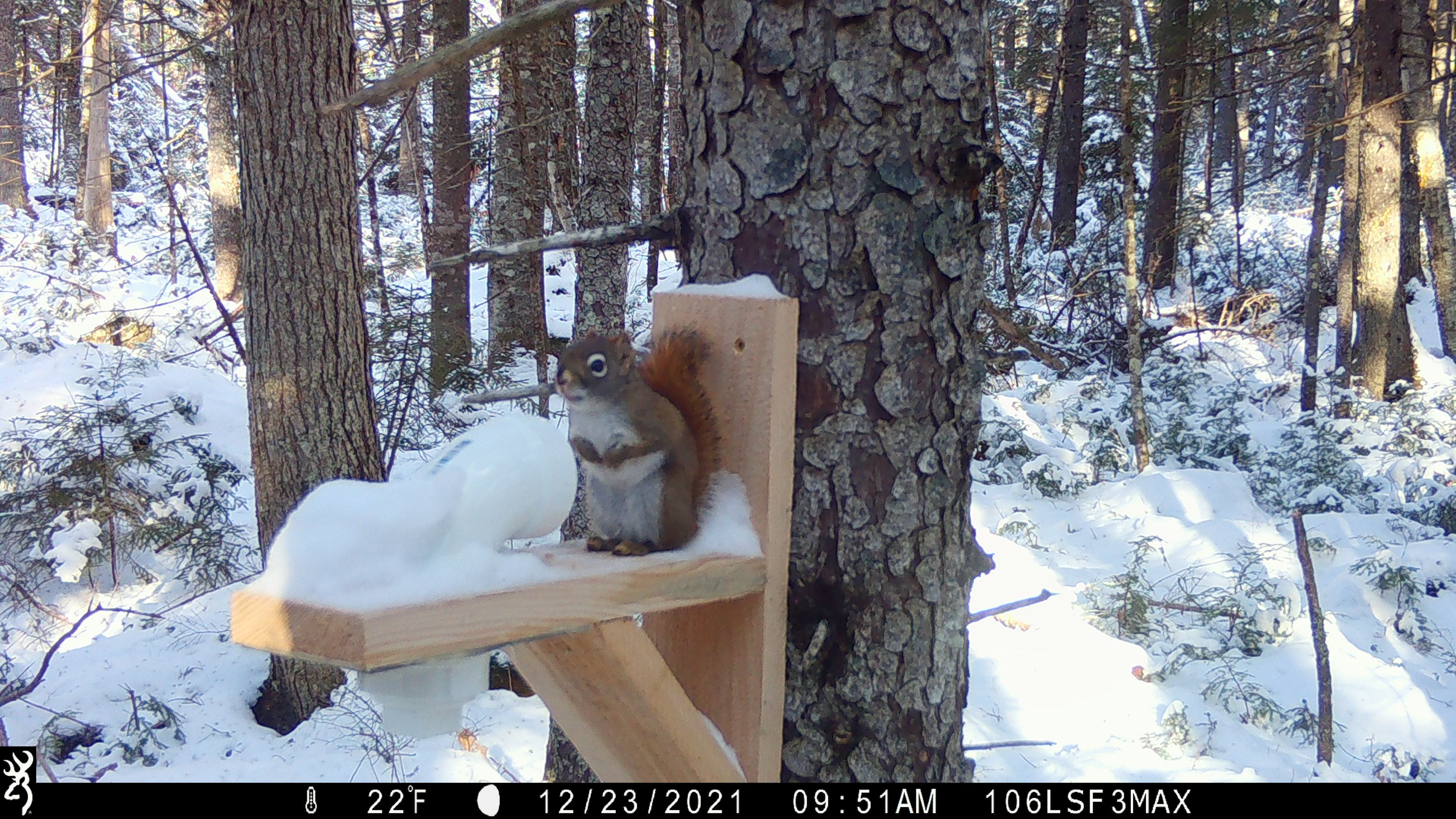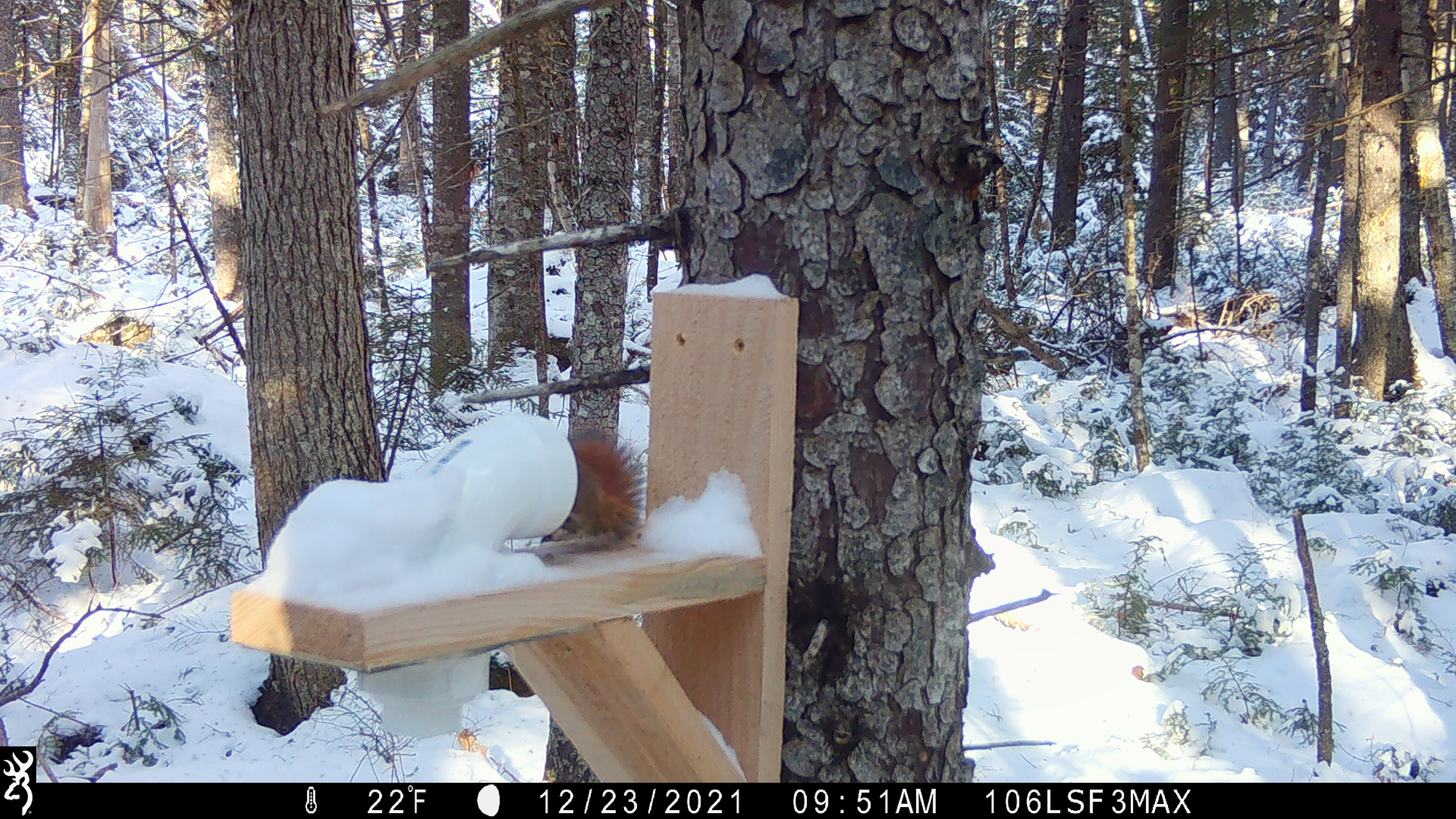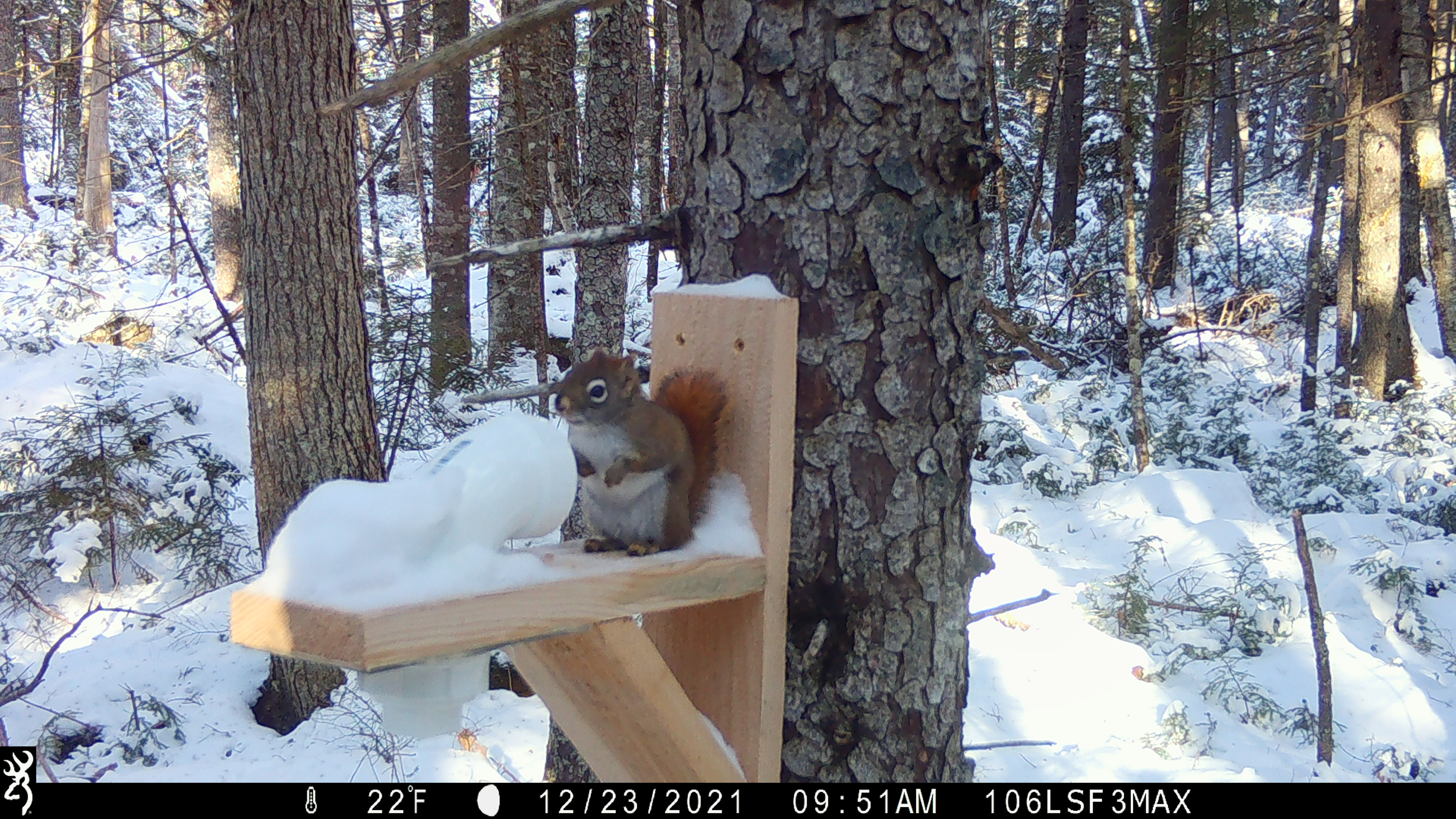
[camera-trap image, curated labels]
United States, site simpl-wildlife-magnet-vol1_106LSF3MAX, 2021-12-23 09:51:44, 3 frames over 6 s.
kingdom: Animalia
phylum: Chordata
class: Mammalia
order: Rodentia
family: Sciuridae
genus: Tamiasciurus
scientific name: Tamiasciurus hudsonicus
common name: red squirrel